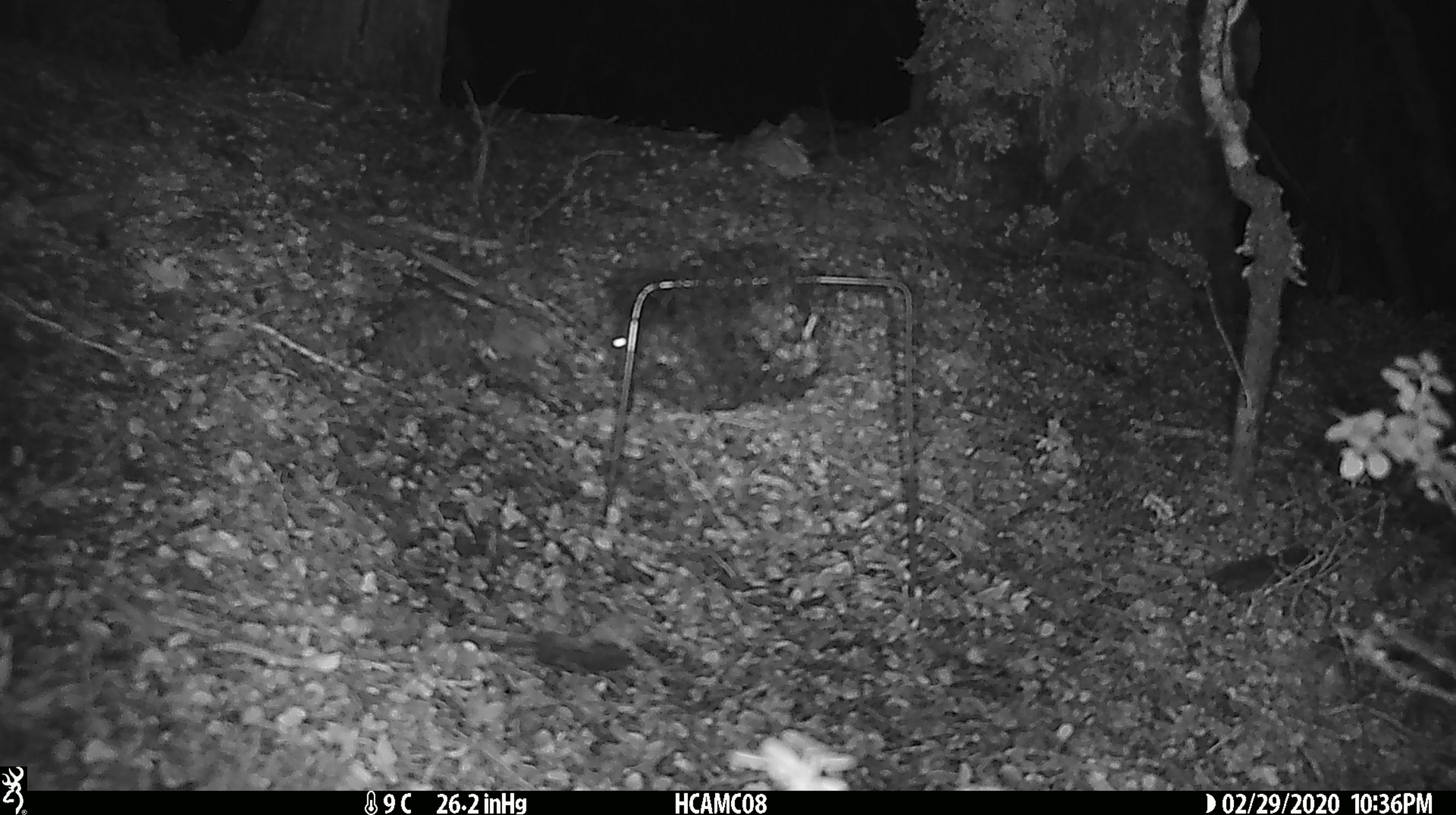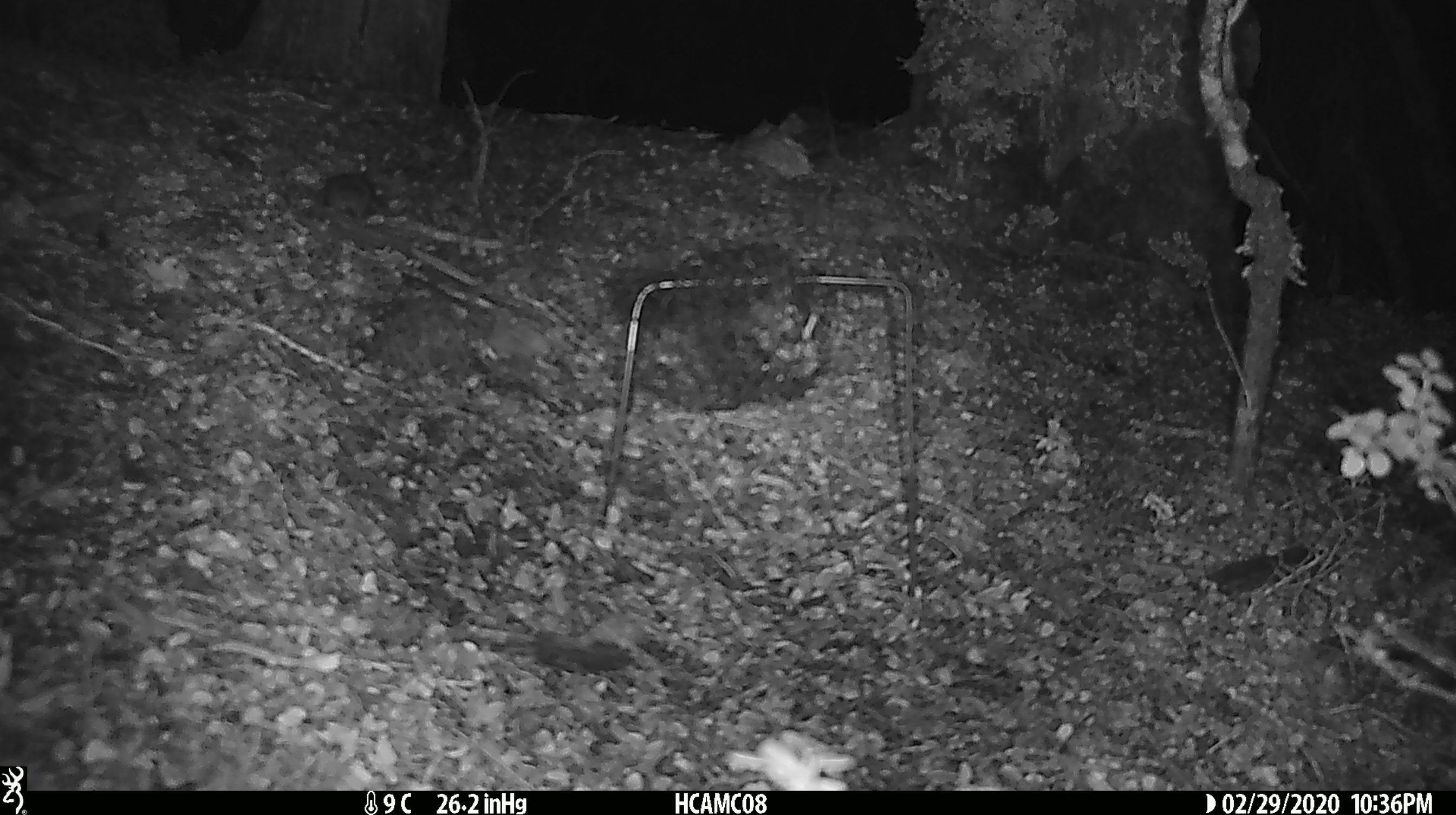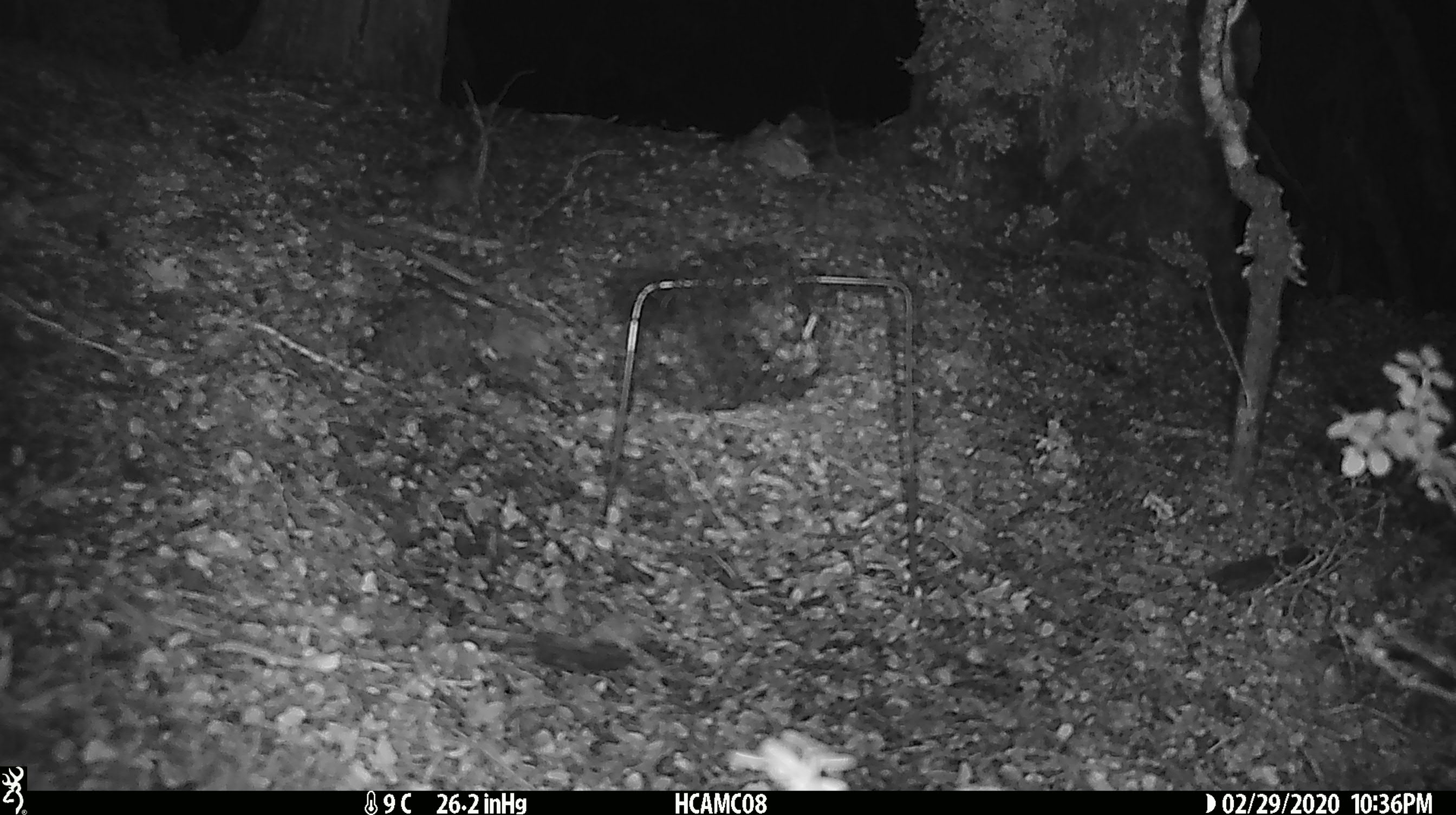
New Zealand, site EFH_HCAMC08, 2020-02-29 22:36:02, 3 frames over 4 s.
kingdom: Animalia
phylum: Chordata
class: Mammalia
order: Rodentia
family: Muridae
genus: Mus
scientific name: Mus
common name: mouse